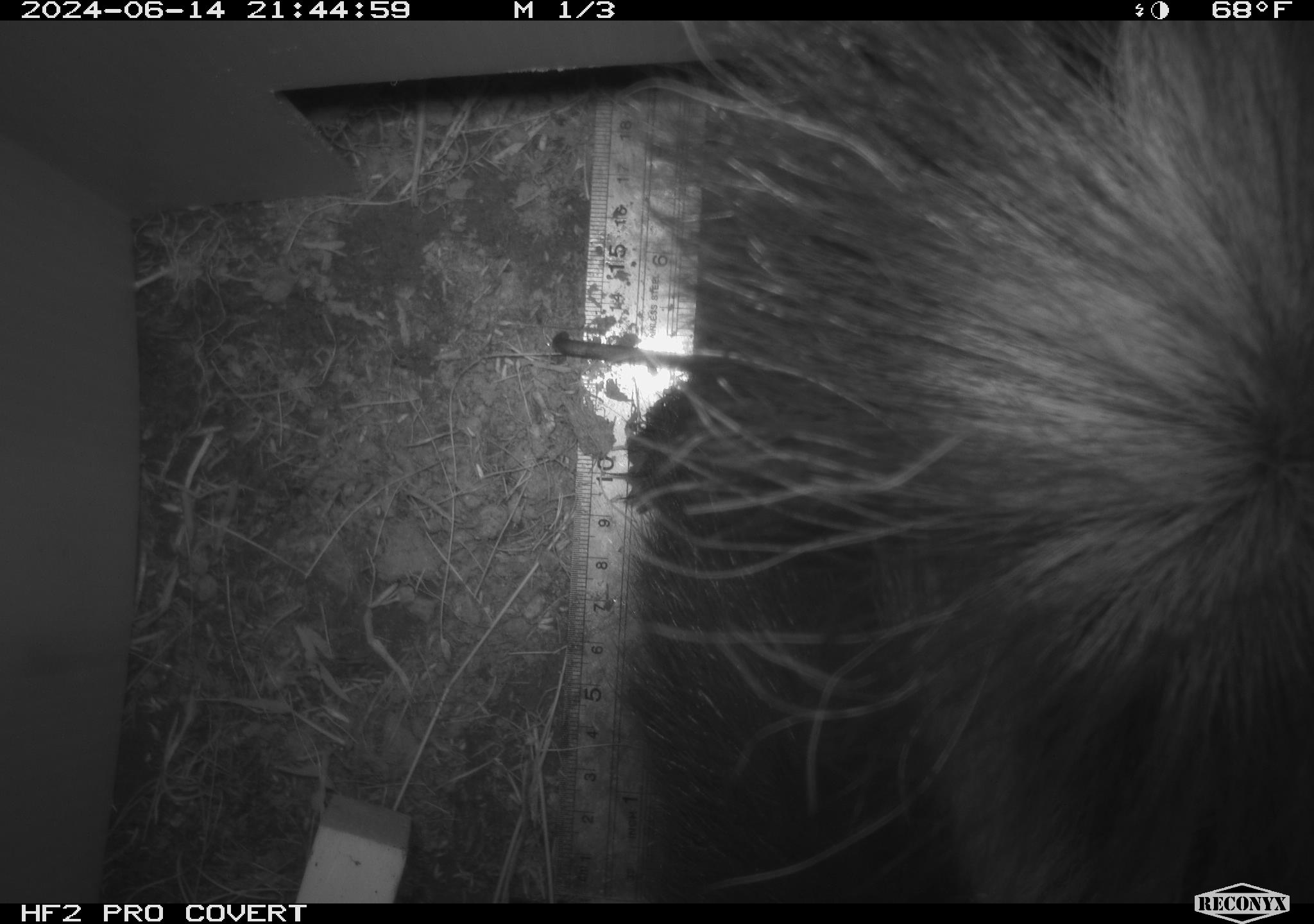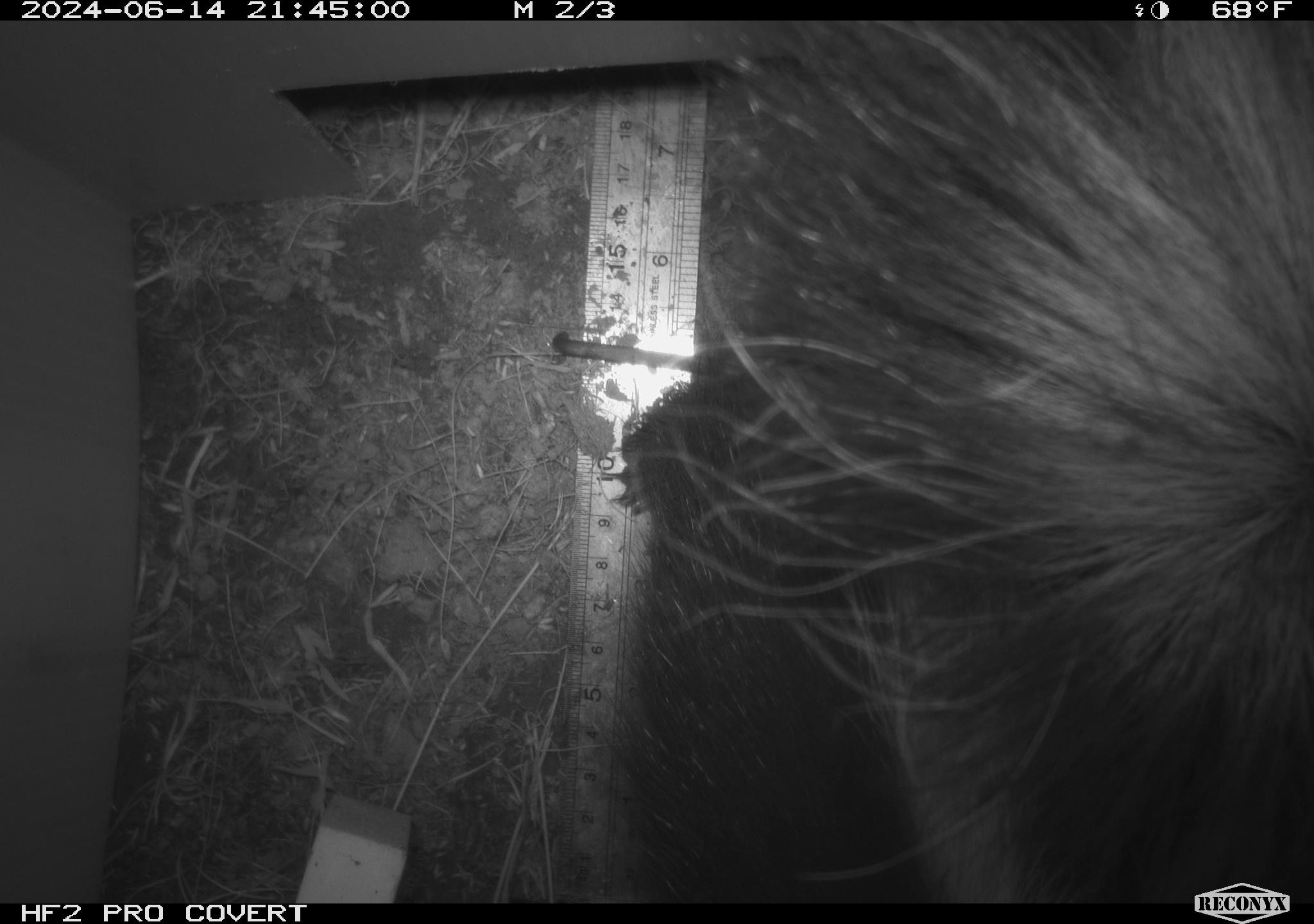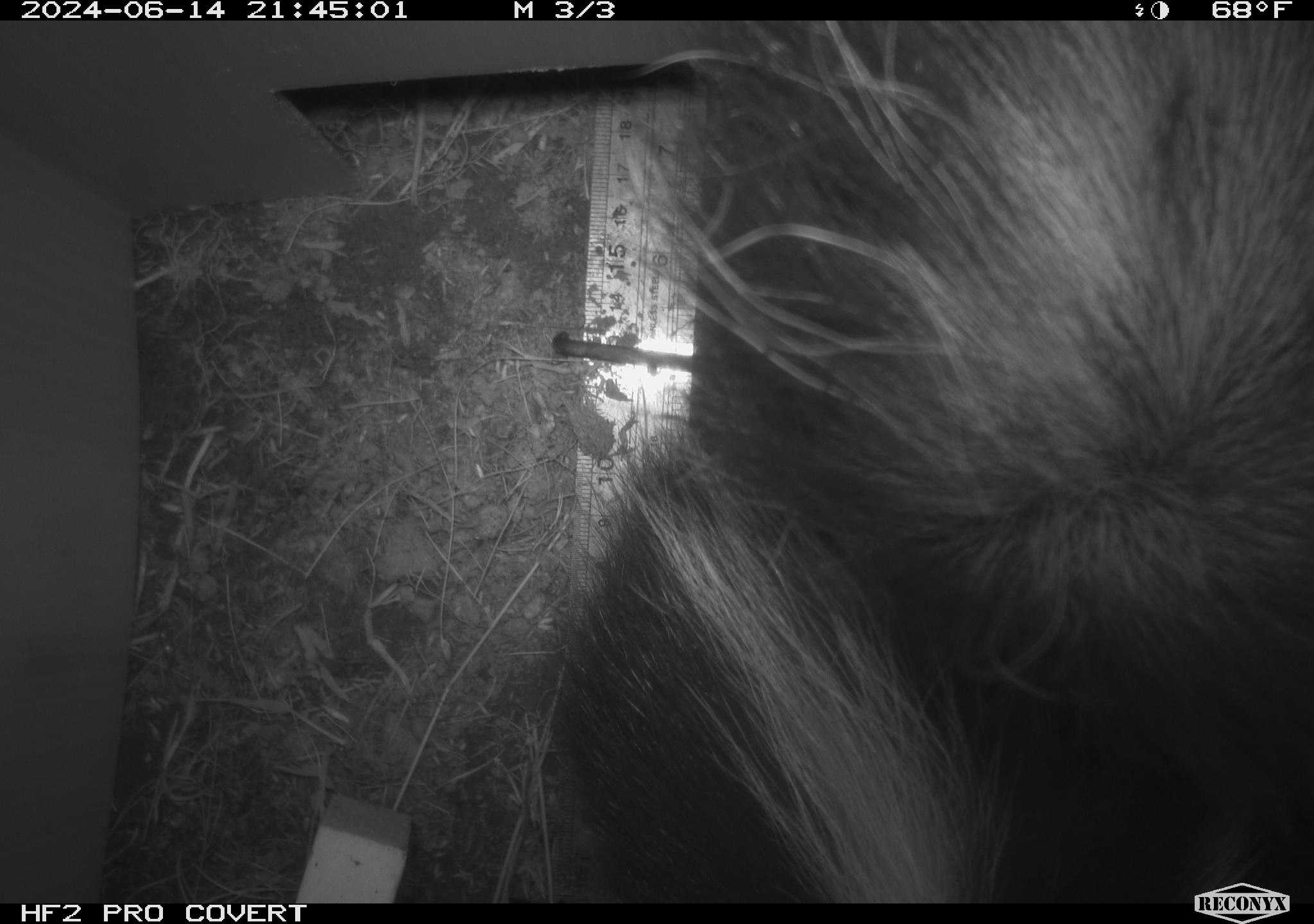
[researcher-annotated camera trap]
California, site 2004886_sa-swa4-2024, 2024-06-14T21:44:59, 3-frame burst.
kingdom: Animalia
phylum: Chordata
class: Mammalia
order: Carnivora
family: Mephitidae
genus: Mephitis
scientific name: Mephitis mephitis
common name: striped skunk